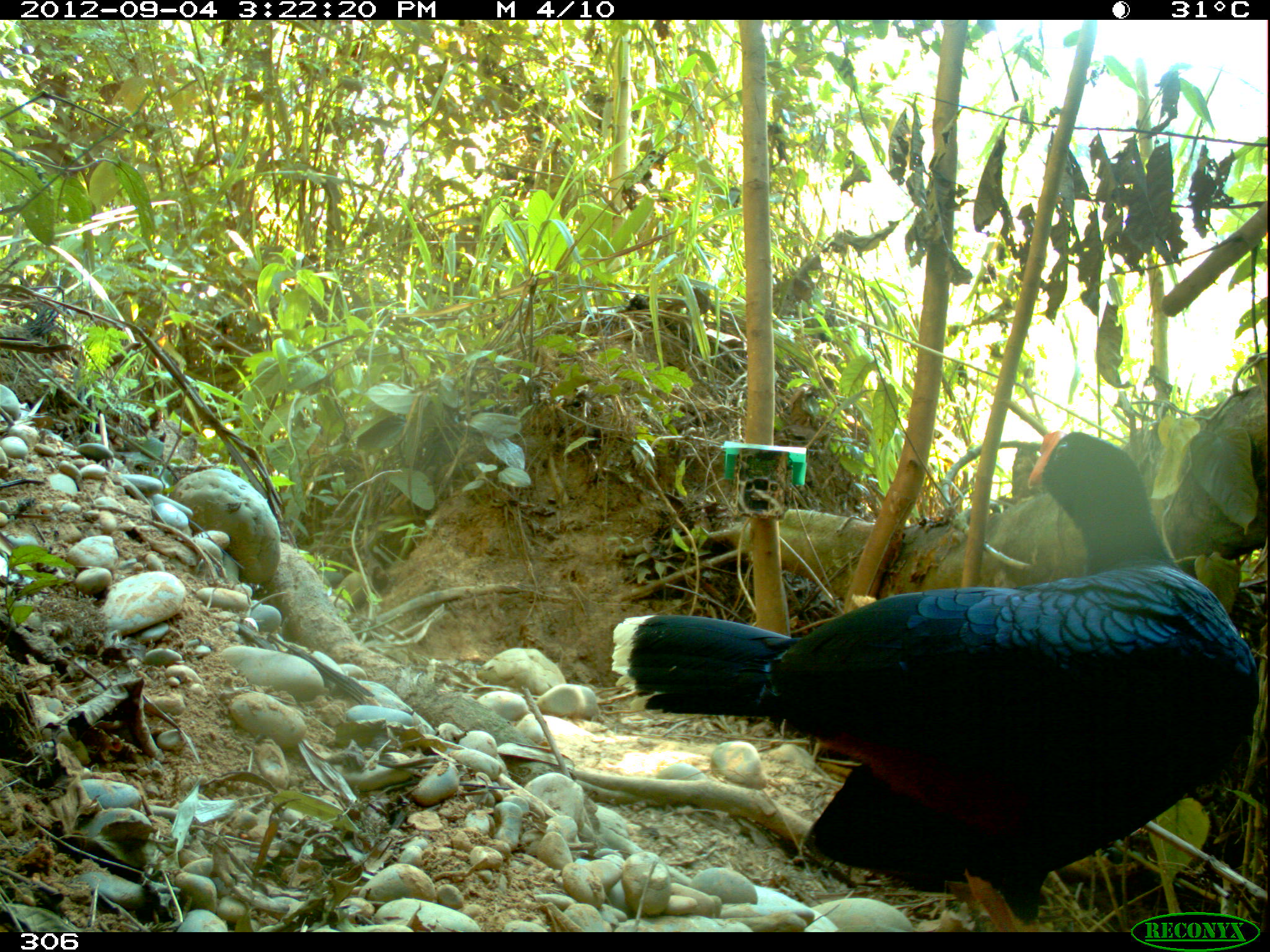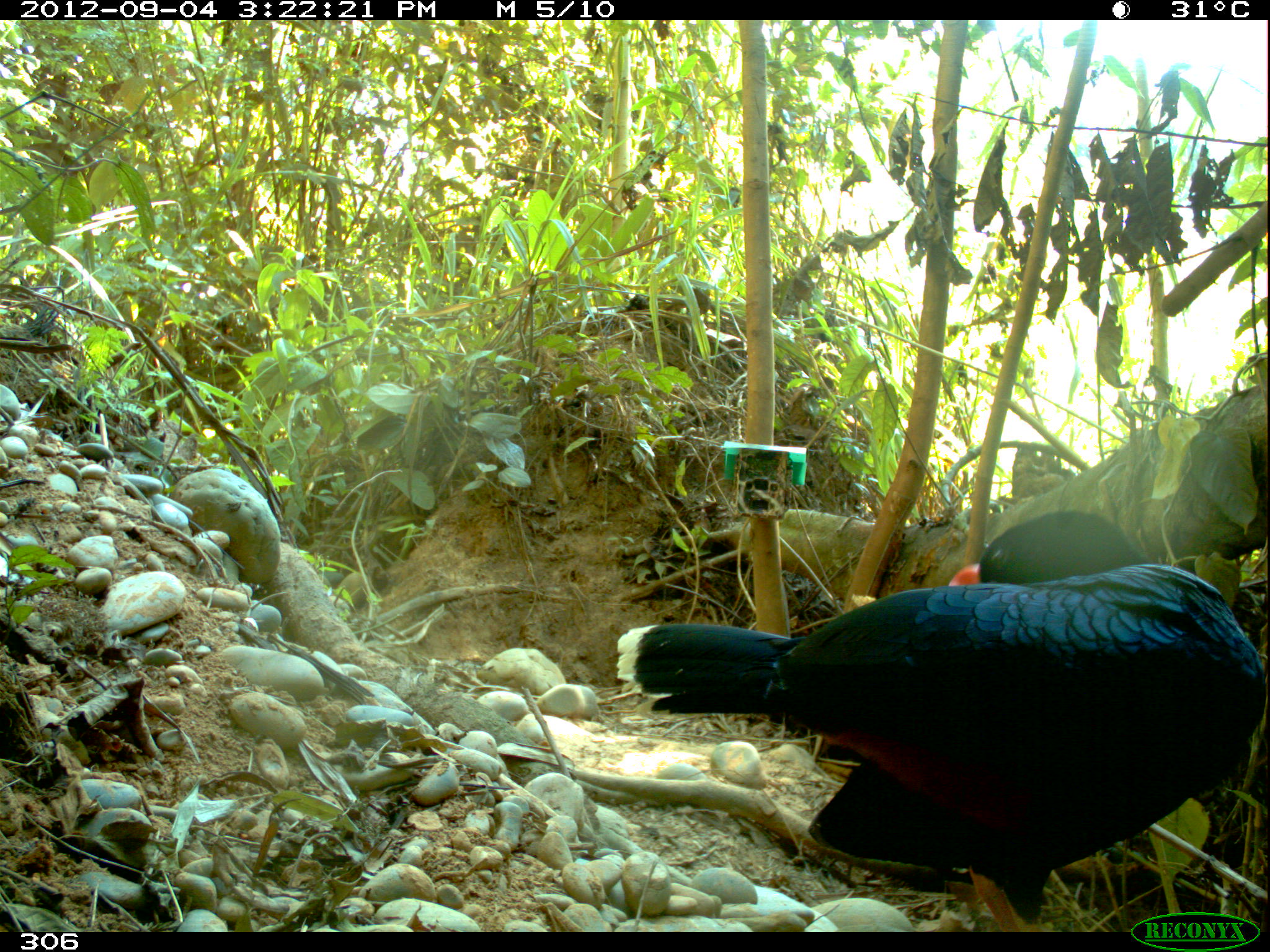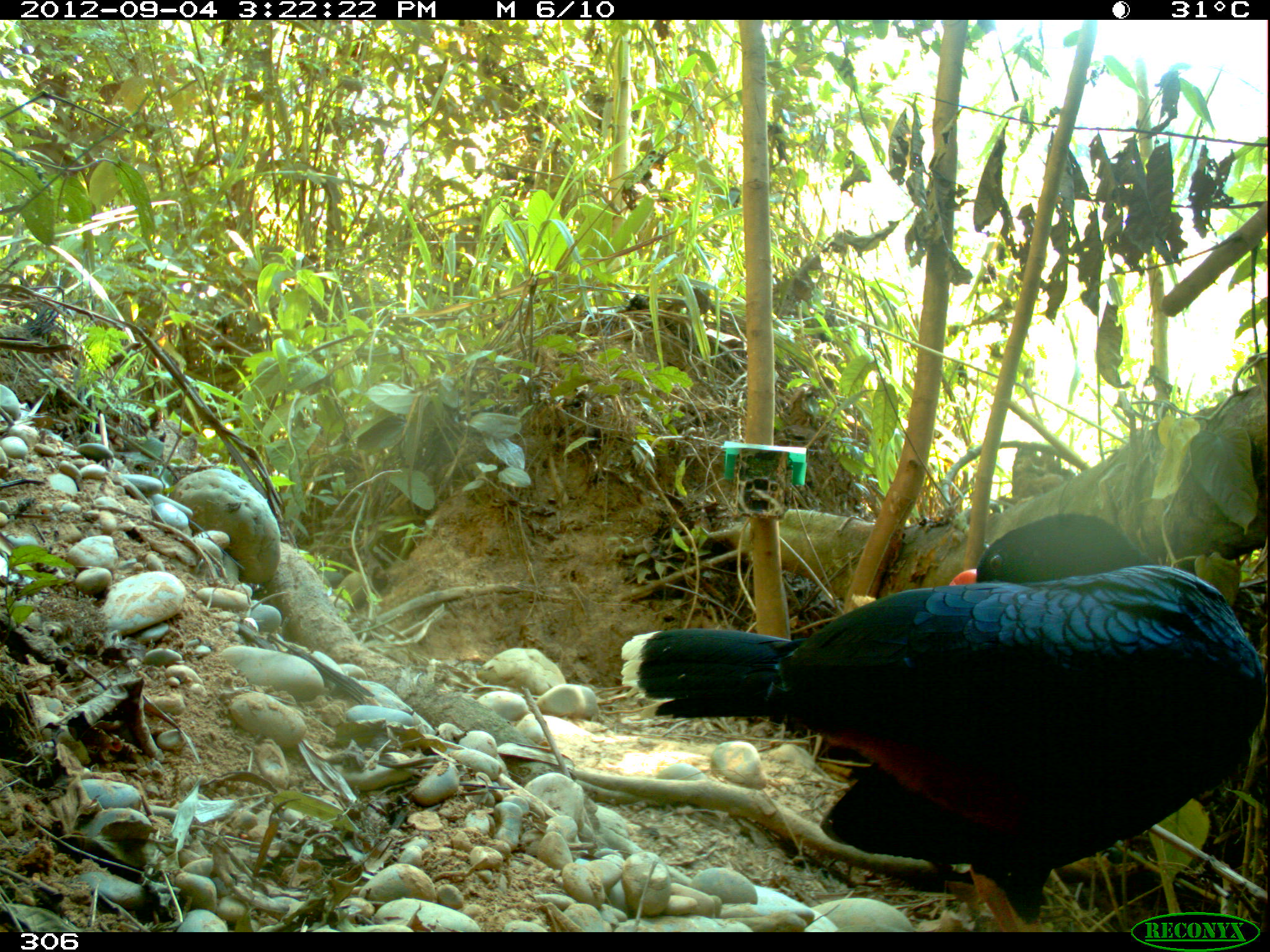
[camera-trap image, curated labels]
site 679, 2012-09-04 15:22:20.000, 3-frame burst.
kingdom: Animalia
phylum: Chordata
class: Aves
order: Galliformes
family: Cracidae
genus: Mitu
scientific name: Mitu tuberosum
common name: razor-billed curassow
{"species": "Mitu tuberosum (razor-billed curassow)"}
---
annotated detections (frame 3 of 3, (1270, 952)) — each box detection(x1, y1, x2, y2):
mitu tuberosum: detection(620, 511, 1265, 932)